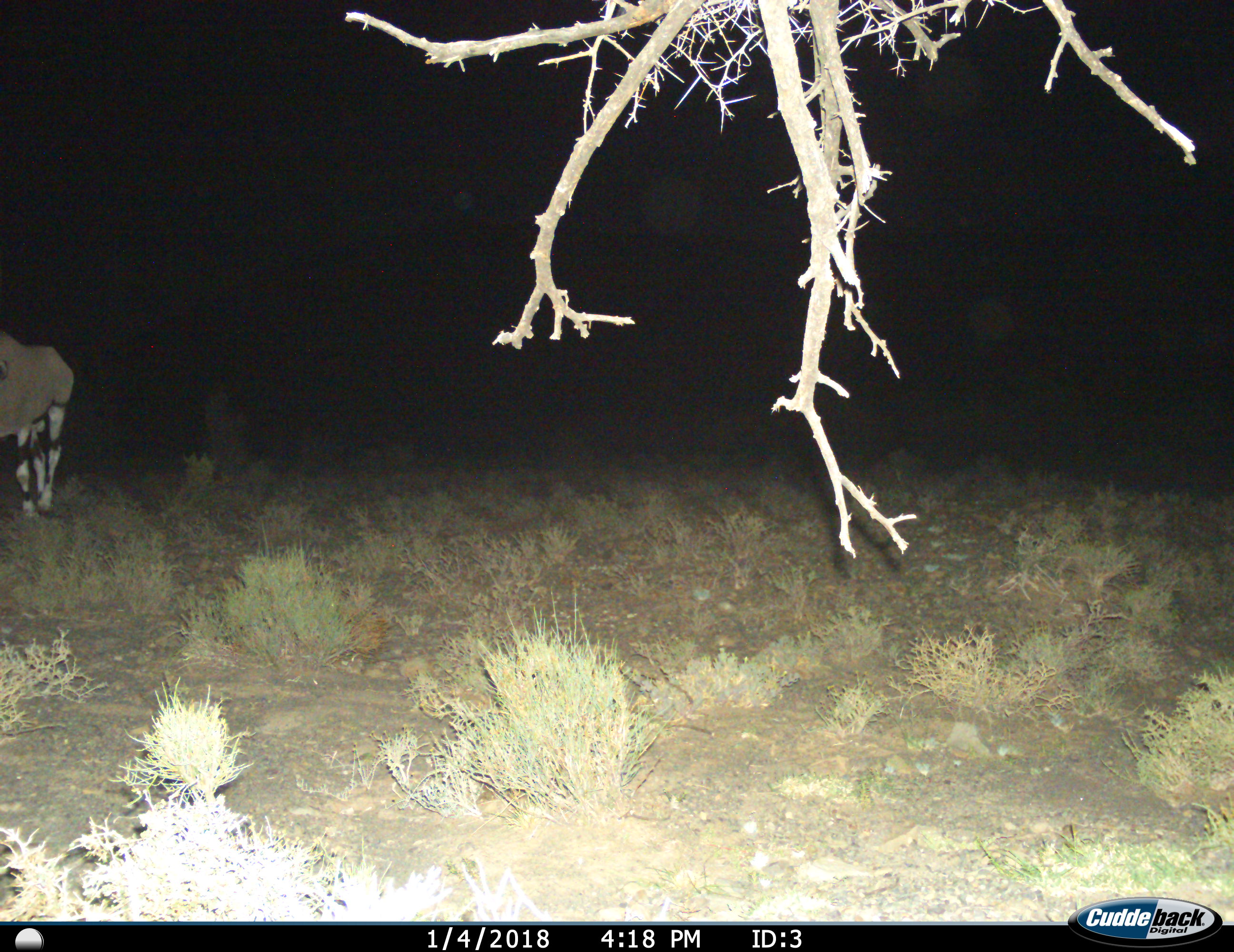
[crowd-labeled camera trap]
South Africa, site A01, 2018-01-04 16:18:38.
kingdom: Animalia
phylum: Chordata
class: Mammalia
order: Artiodactyla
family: Bovidae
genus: Oryx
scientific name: Oryx gazella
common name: gemsbok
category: gemsbokoryx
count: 1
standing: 75%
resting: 0%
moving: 38%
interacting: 0%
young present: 0%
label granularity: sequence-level